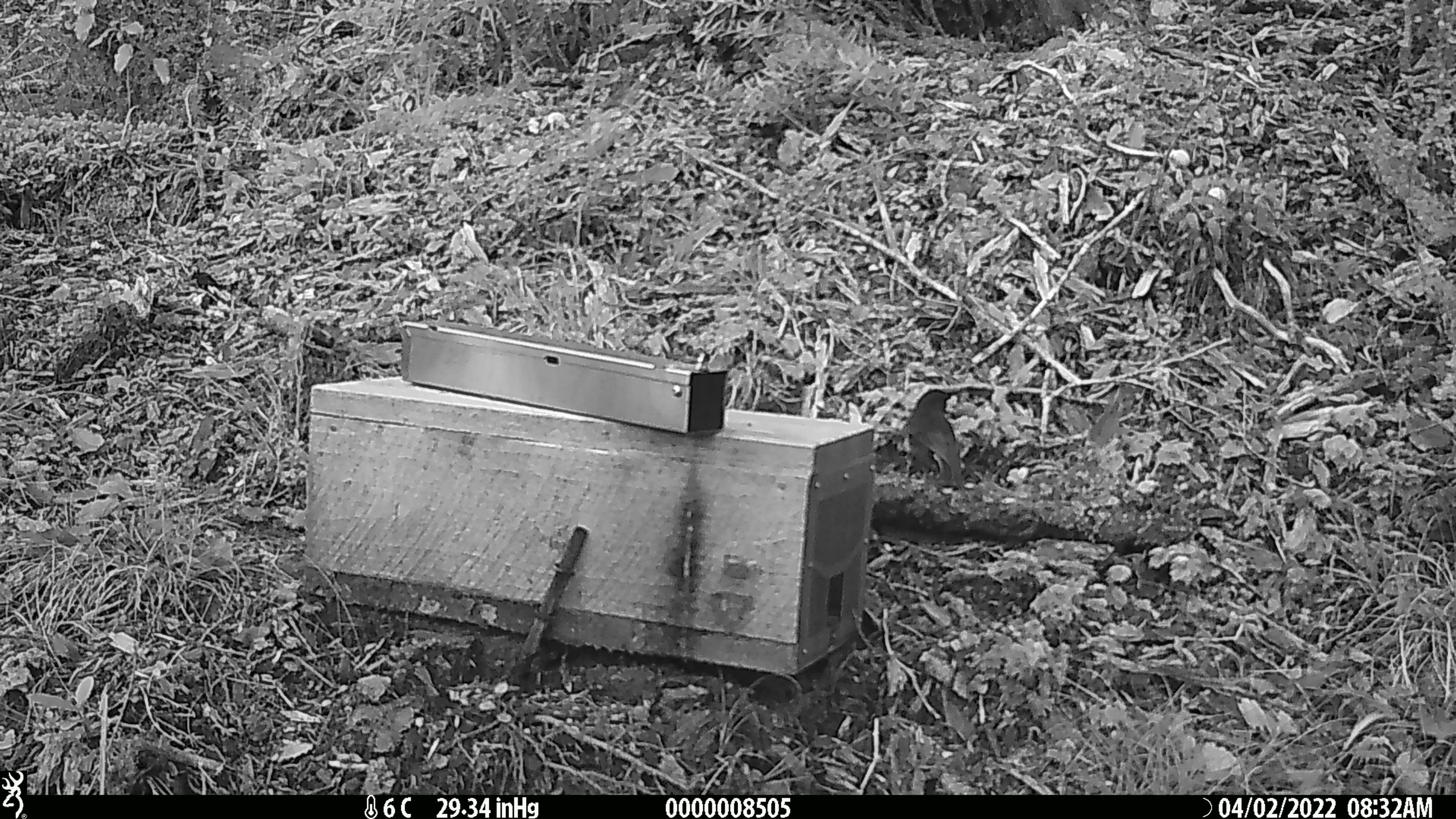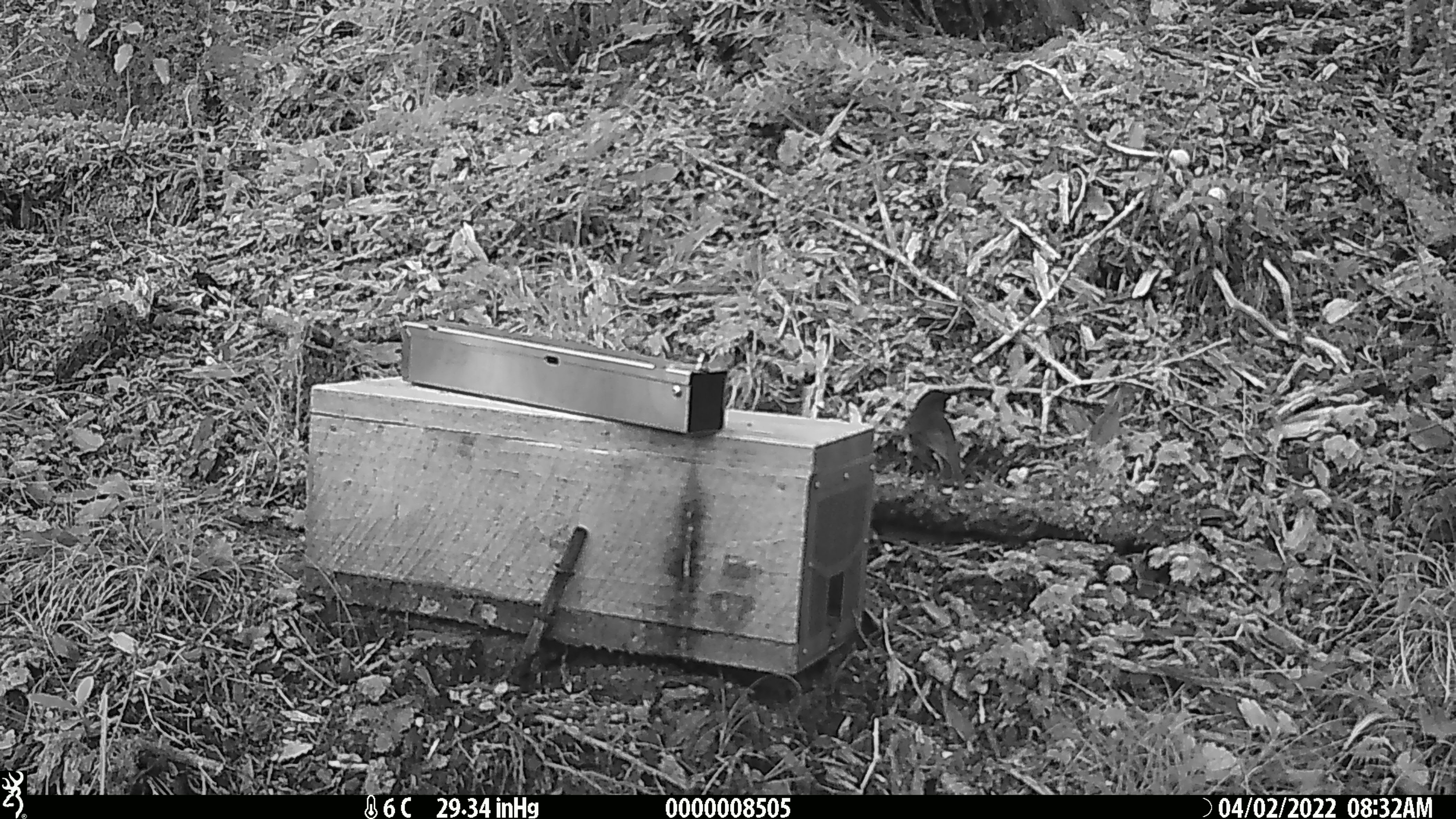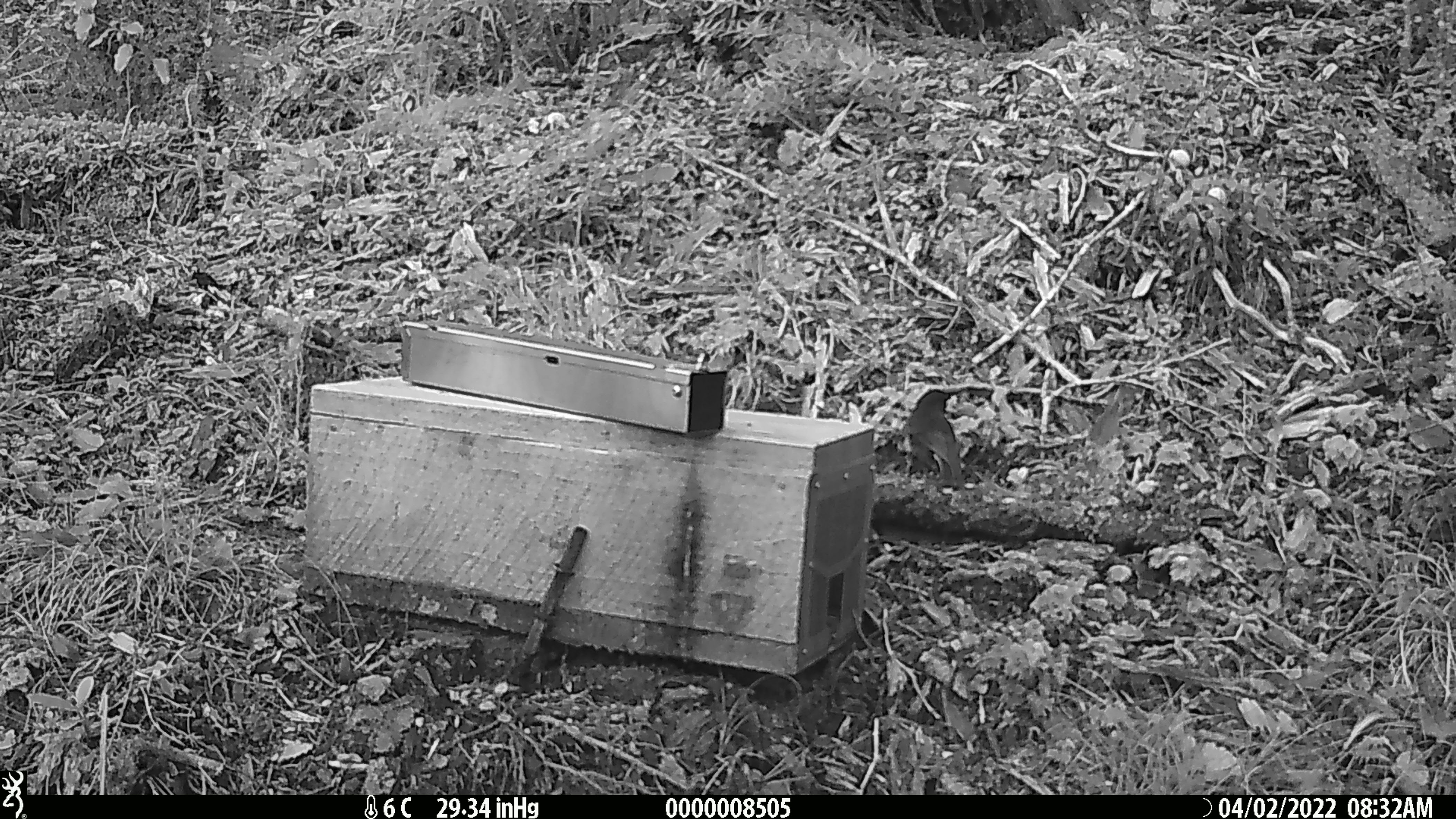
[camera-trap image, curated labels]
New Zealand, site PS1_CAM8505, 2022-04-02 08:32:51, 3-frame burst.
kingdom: Animalia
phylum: Chordata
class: Aves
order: Passeriformes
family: Petroicidae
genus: Petroica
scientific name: Petroica australis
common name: new zealand robin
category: robin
Robin (new zealand robin) (Petroica australis).